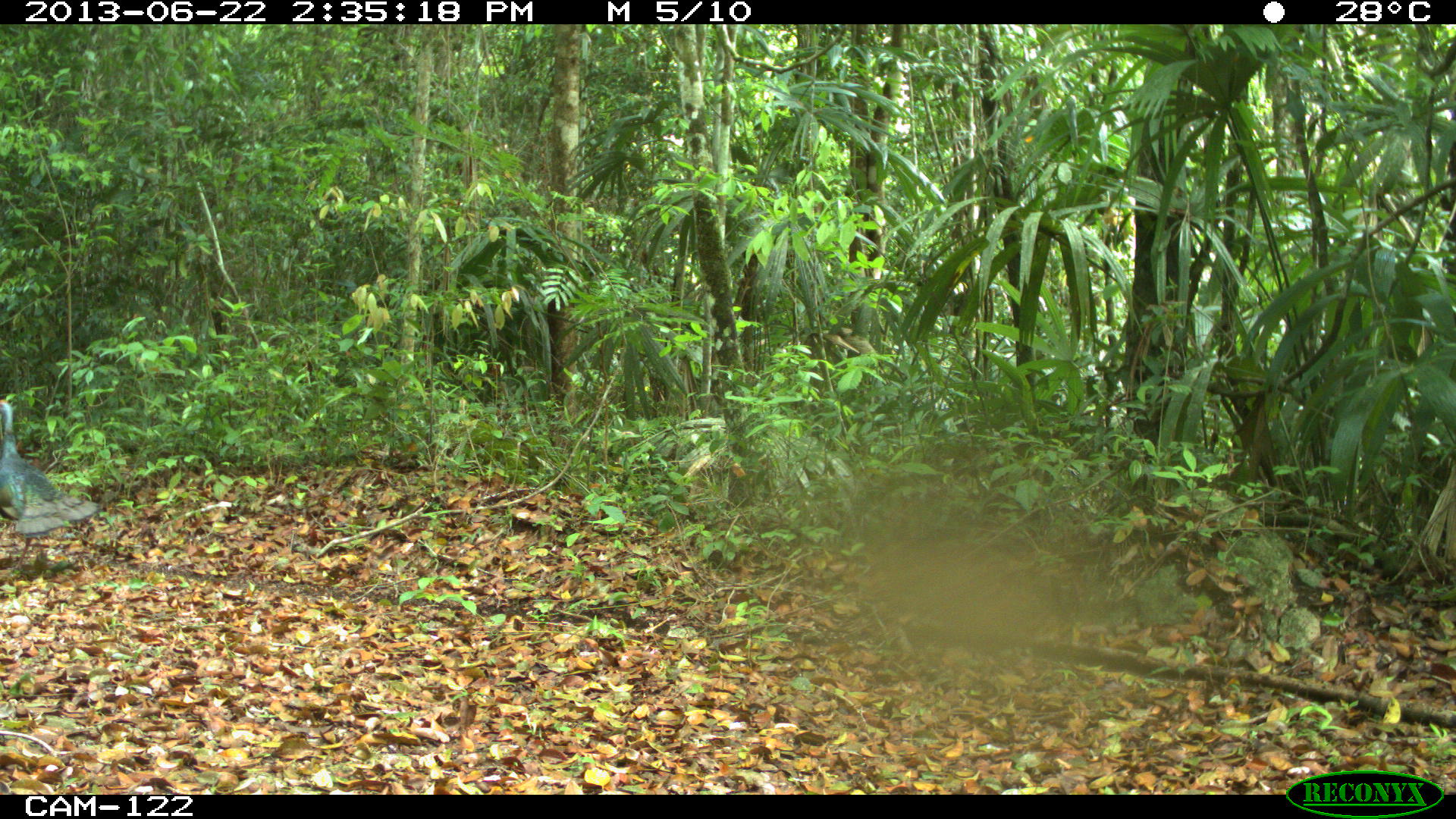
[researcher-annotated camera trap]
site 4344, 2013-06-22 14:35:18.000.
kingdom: Animalia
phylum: Chordata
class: Aves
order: Galliformes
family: Phasianidae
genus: Meleagris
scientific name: Meleagris ocellata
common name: ocellated turkey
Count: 3.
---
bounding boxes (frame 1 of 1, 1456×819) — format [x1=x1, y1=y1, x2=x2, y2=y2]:
meleagris ocellata: [x1=0, y1=399, x2=102, y2=575]